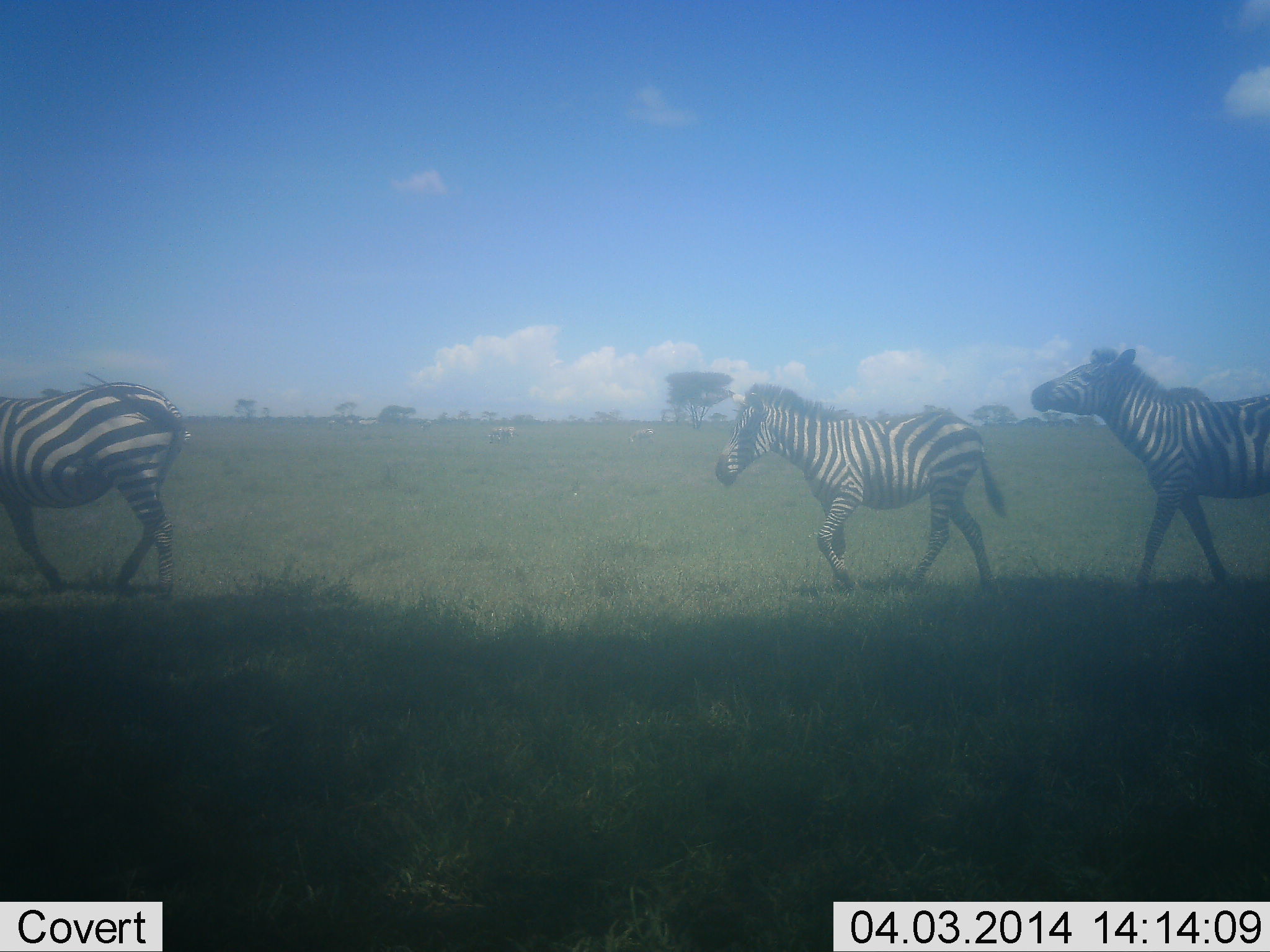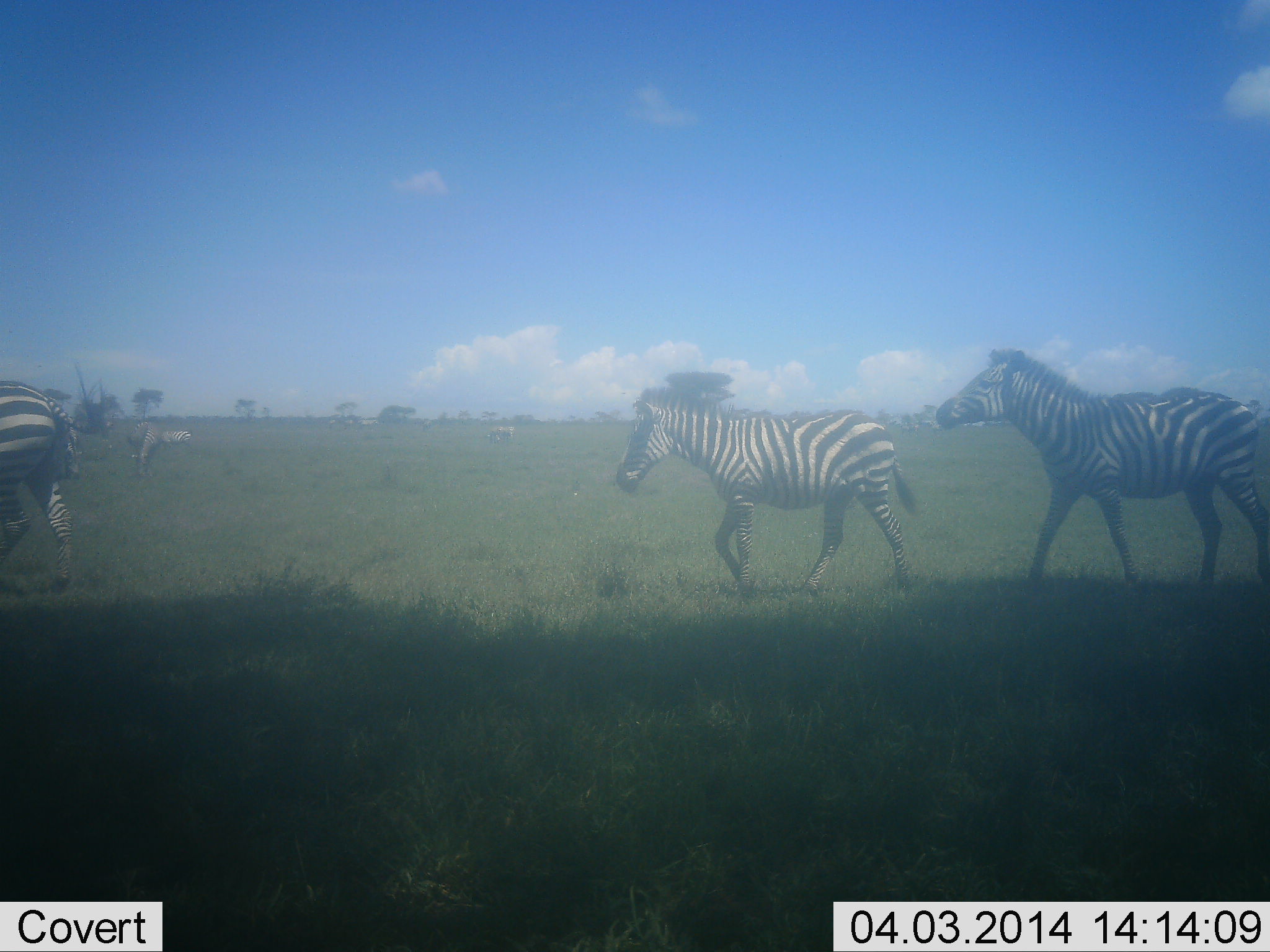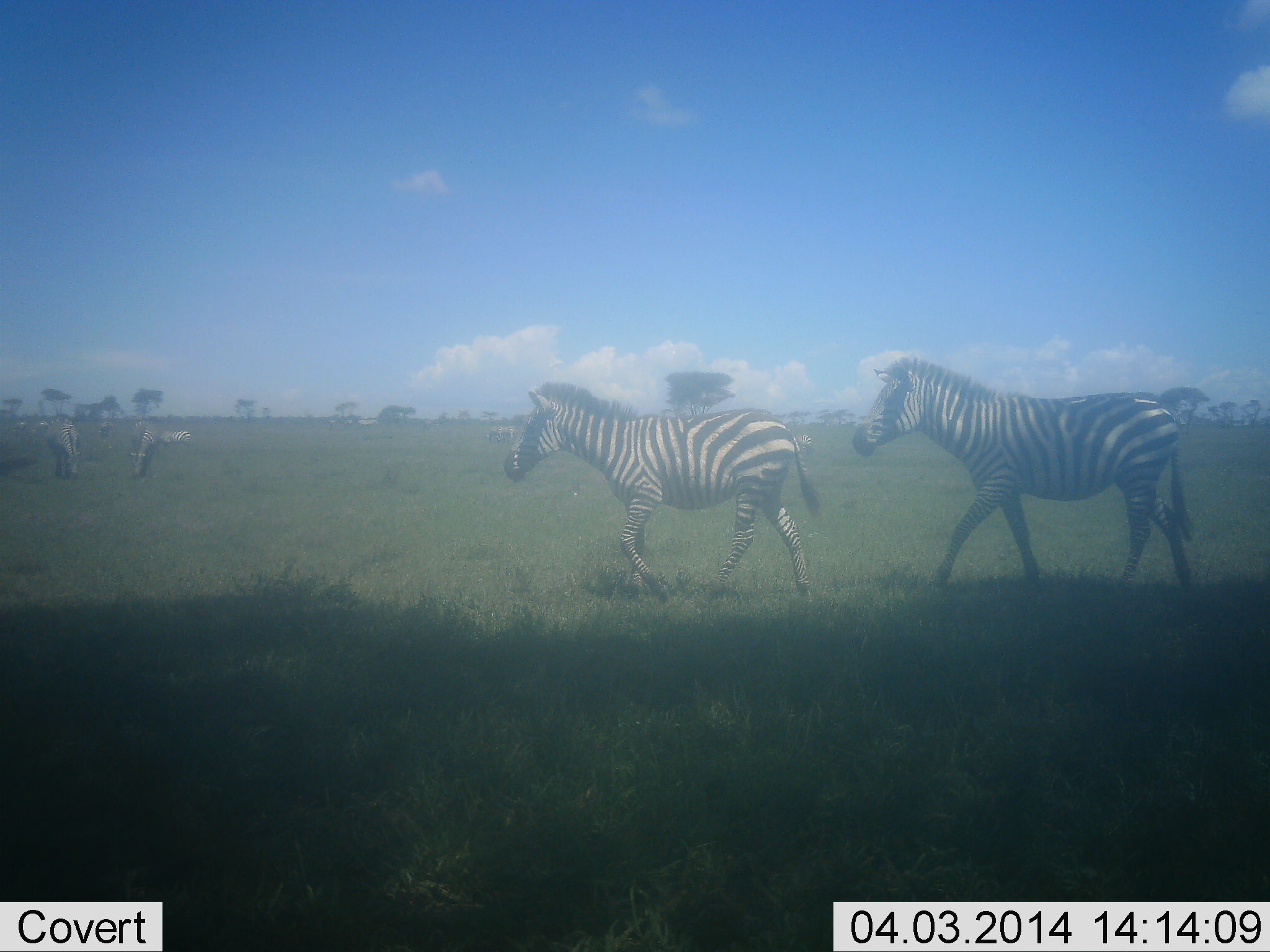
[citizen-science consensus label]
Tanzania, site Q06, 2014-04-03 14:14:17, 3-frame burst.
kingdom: Animalia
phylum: Chordata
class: Mammalia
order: Perissodactyla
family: Equidae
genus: Equus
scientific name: Equus quagga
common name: plains zebra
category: zebra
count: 5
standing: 10%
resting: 0%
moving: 90%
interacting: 0%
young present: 10%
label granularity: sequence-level